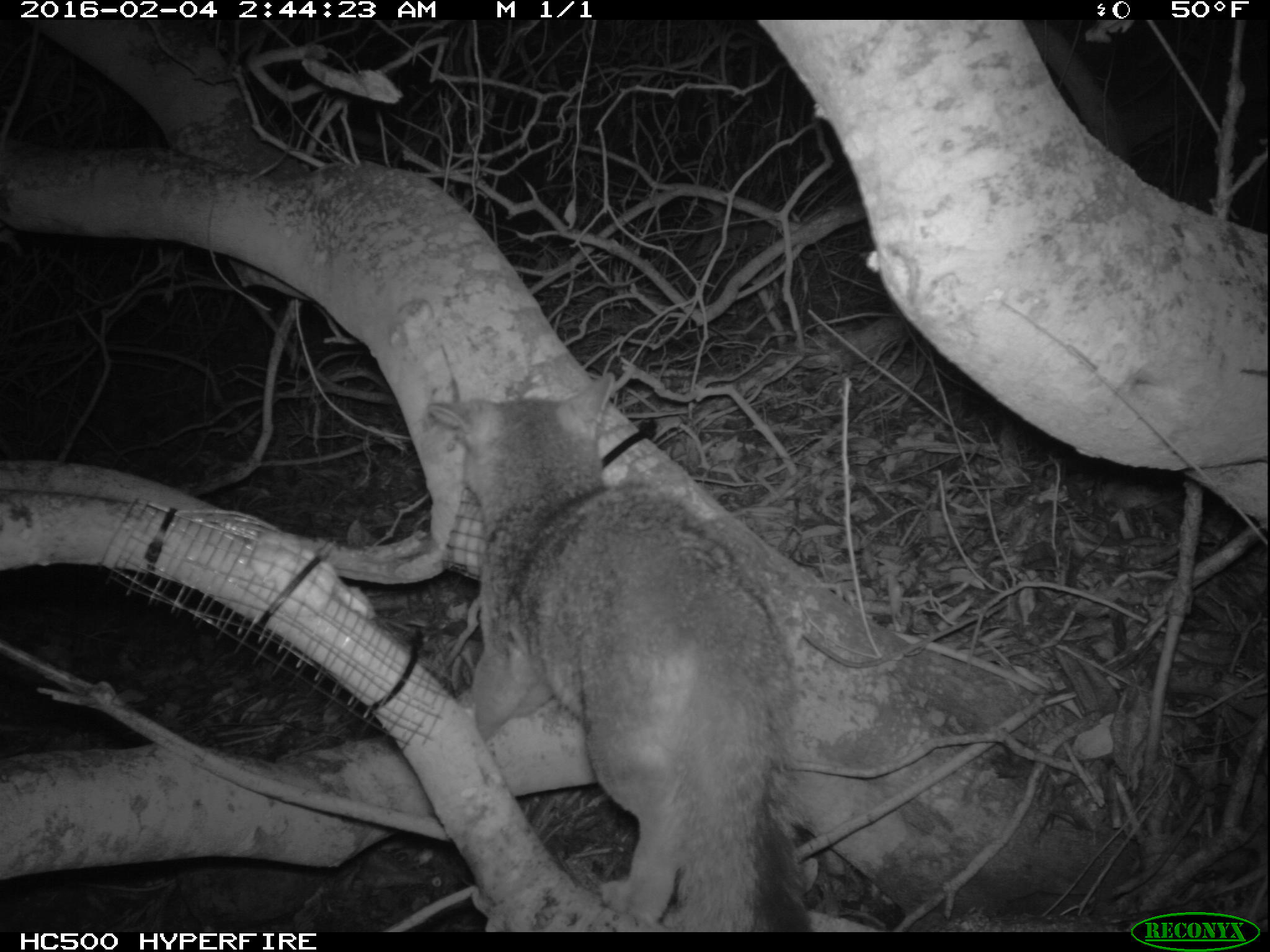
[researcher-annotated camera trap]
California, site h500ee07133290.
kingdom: Animalia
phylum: Chordata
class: Mammalia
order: Carnivora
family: Canidae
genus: Urocyon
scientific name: Urocyon littoralis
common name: island fox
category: fox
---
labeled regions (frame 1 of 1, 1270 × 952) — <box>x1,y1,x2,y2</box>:
fox: <box>427,372,811,932</box>